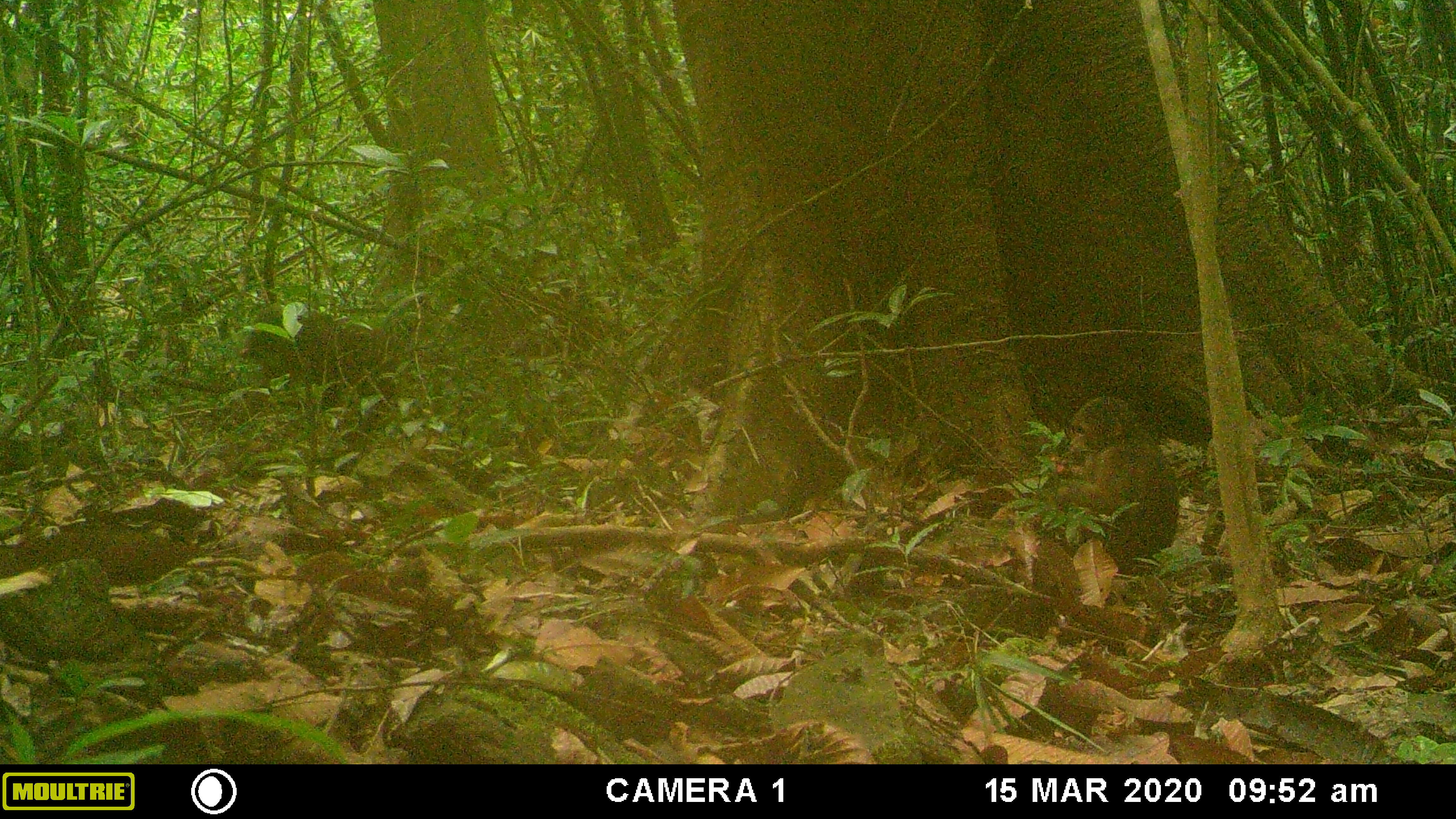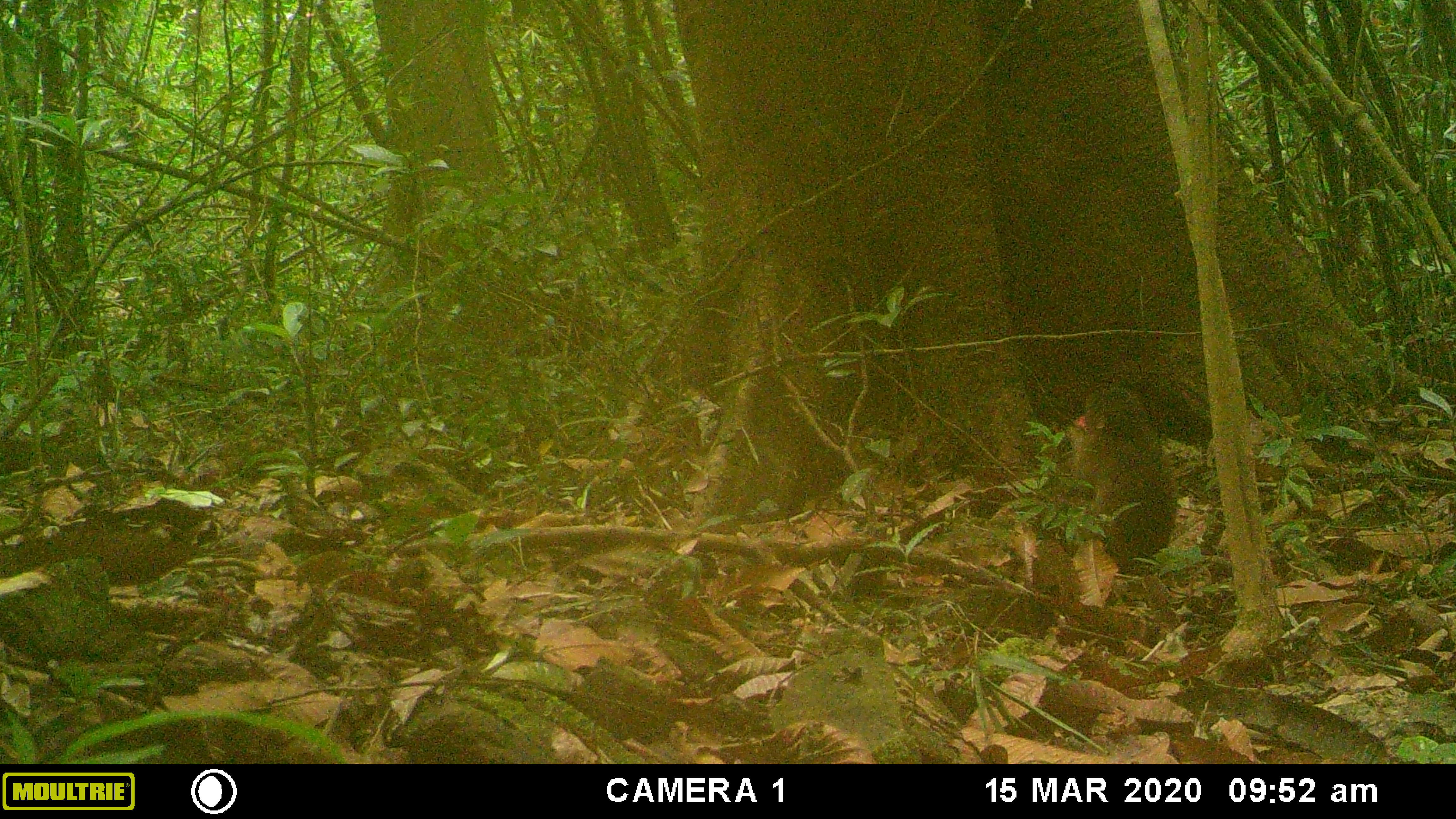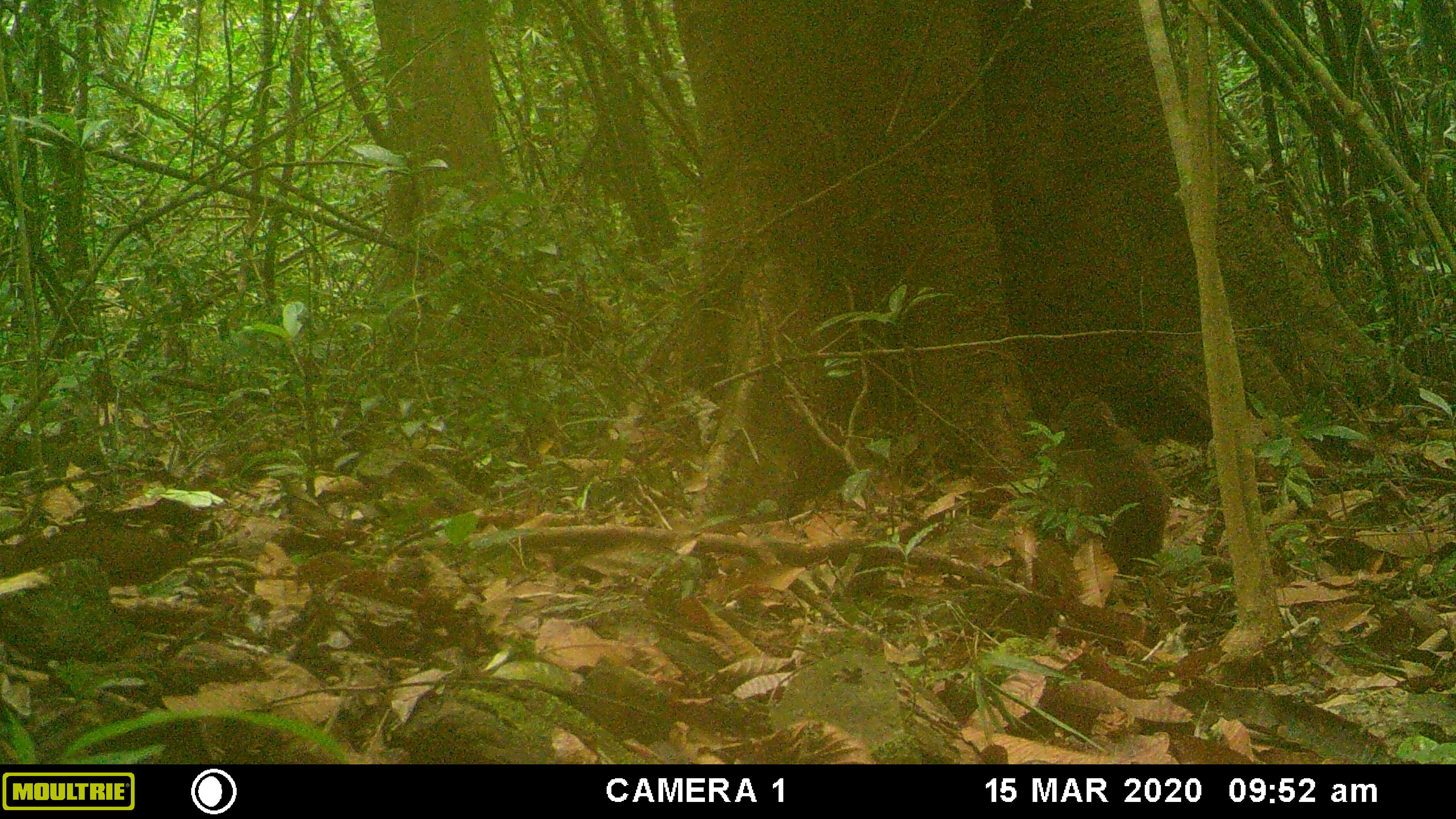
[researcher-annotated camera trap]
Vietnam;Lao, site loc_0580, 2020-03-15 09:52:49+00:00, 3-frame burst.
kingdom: Animalia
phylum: Chordata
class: Mammalia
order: Primates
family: Cercopithecidae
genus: Macaca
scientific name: Macaca arctoides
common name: stump-tailed macaque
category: stump tailed macaque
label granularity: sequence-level